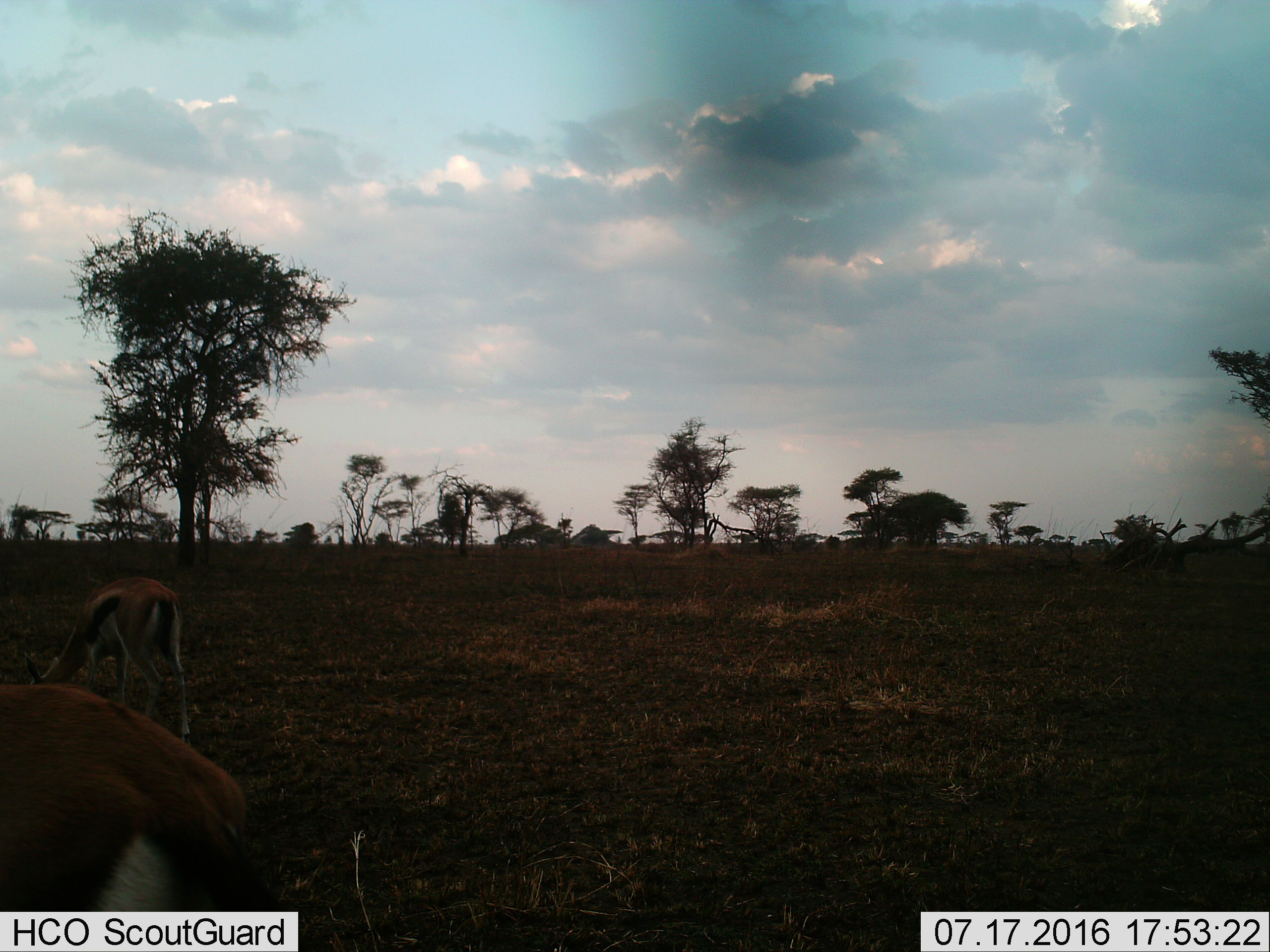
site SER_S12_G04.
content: unidentified animal